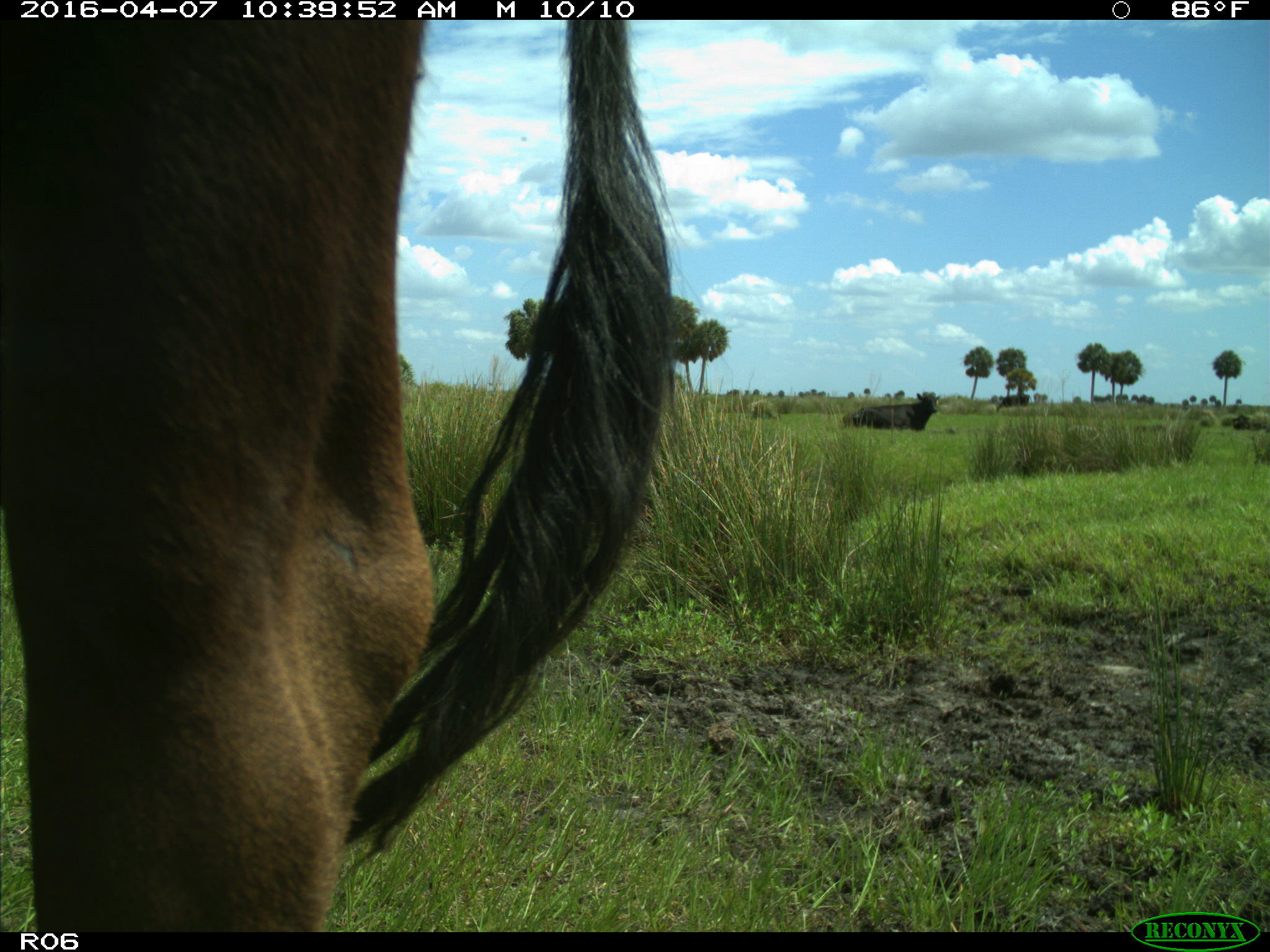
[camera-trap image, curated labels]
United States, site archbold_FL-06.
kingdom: Animalia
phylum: Chordata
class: Mammalia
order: Artiodactyla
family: Bovidae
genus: Bos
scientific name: Bos taurus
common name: domestic cow